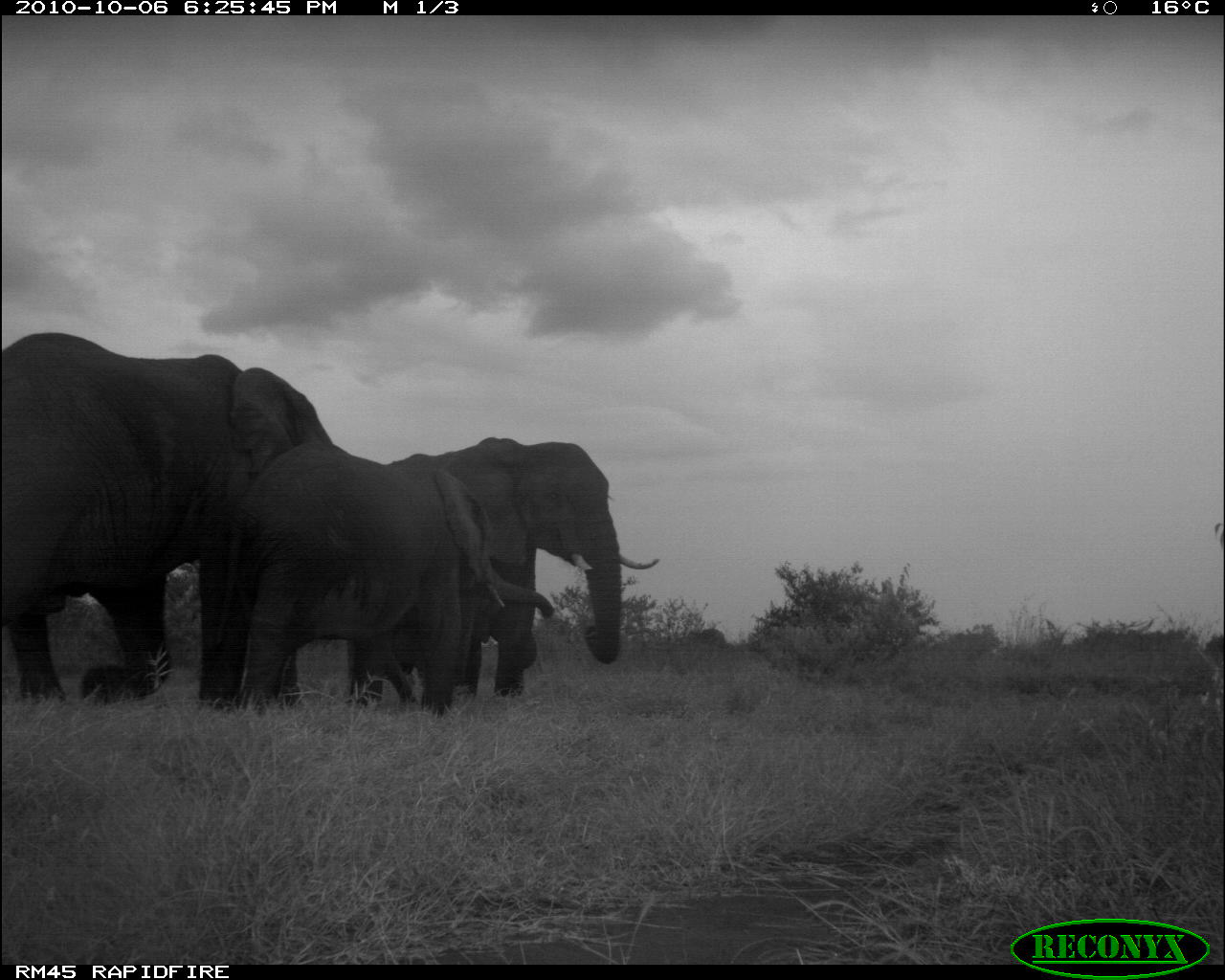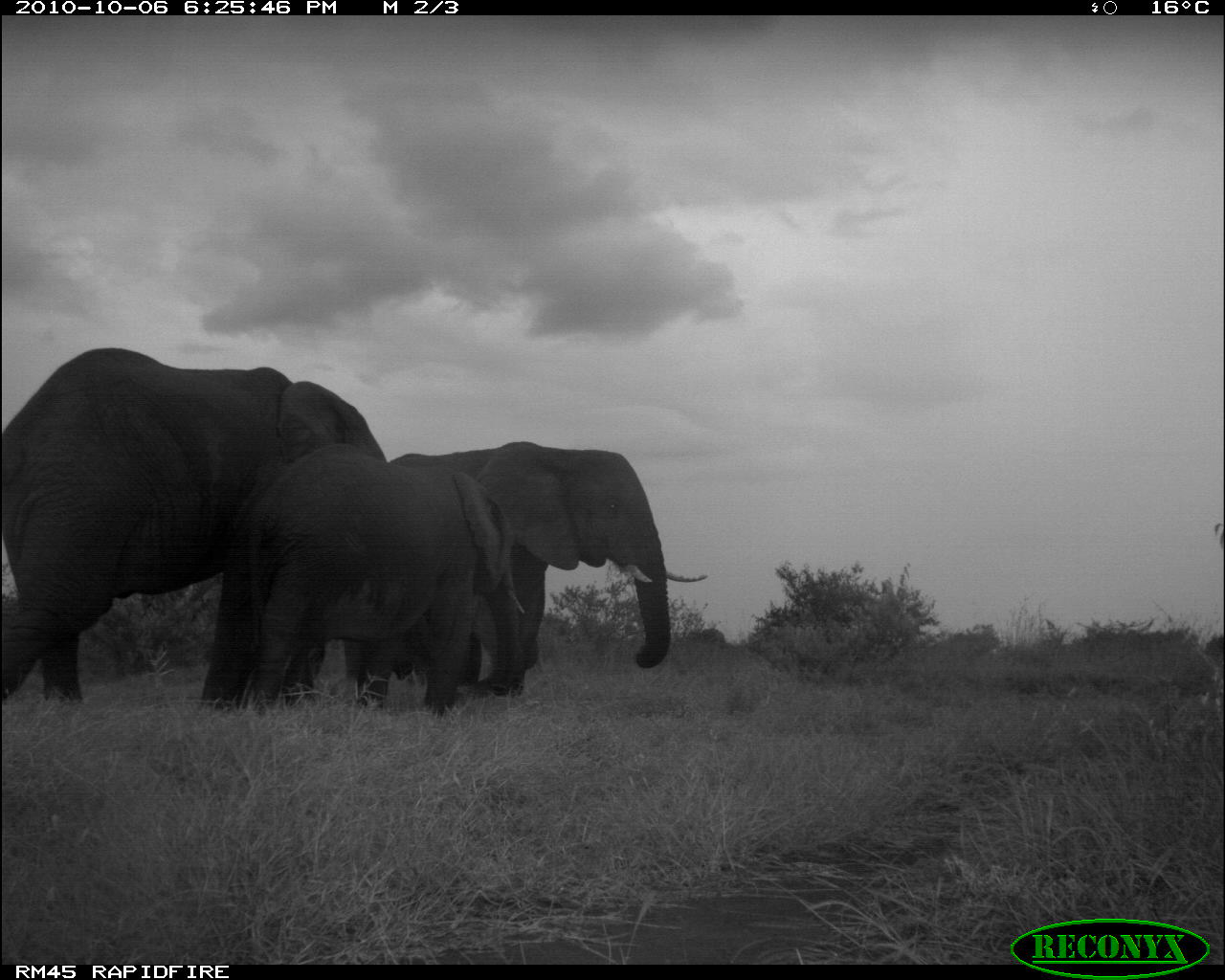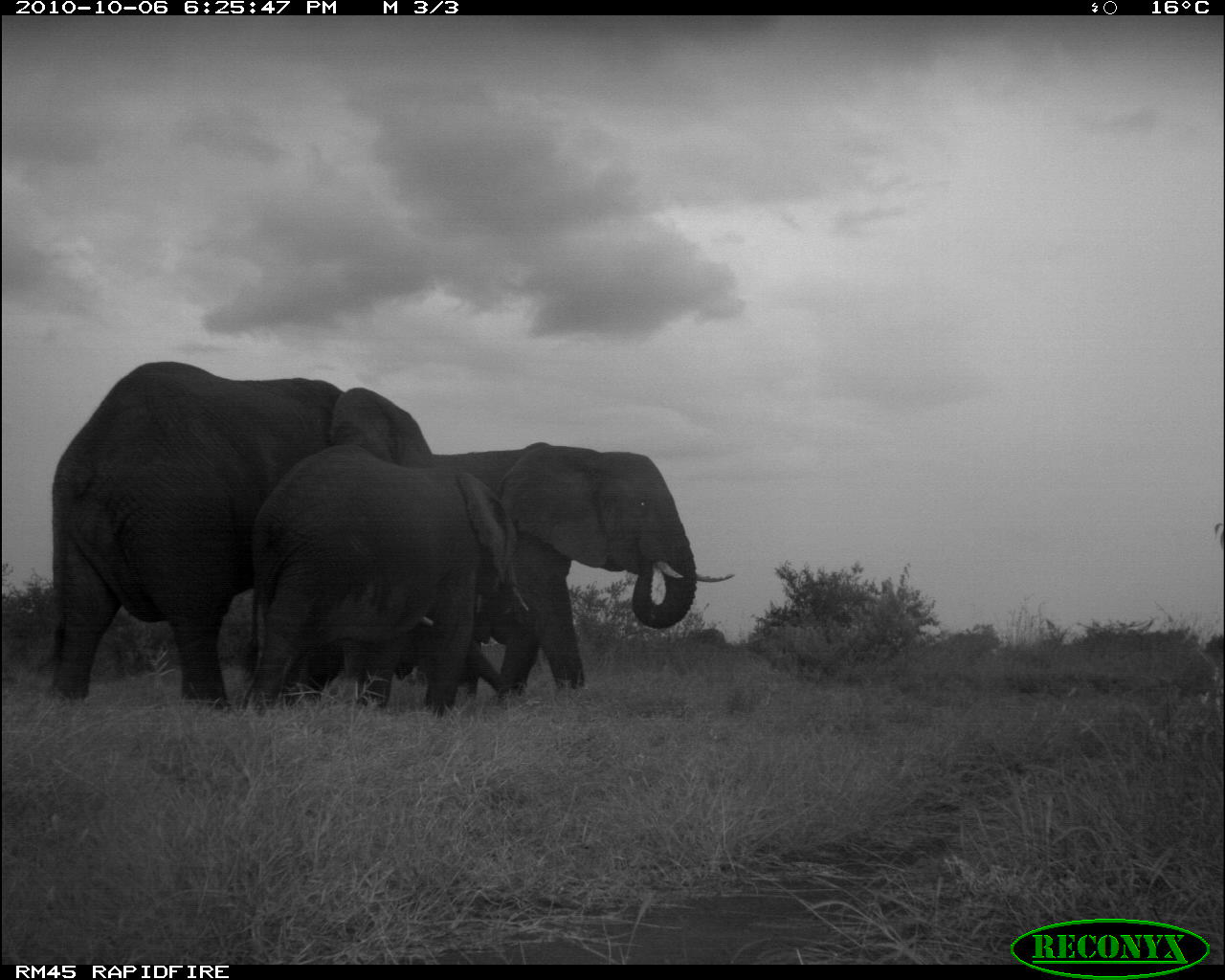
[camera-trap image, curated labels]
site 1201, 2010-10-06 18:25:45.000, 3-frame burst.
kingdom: Animalia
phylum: Chordata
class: Mammalia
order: Proboscidea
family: Elephantidae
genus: Loxodonta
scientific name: Loxodonta africana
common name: african bush elephant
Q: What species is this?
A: Loxodonta africana (african bush elephant).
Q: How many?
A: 4.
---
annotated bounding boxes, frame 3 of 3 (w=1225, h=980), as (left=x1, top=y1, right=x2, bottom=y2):
loxodonta africana: (left=40, top=358, right=460, bottom=709); (left=431, top=439, right=737, bottom=687); (left=243, top=440, right=520, bottom=710); (left=274, top=610, right=512, bottom=715)